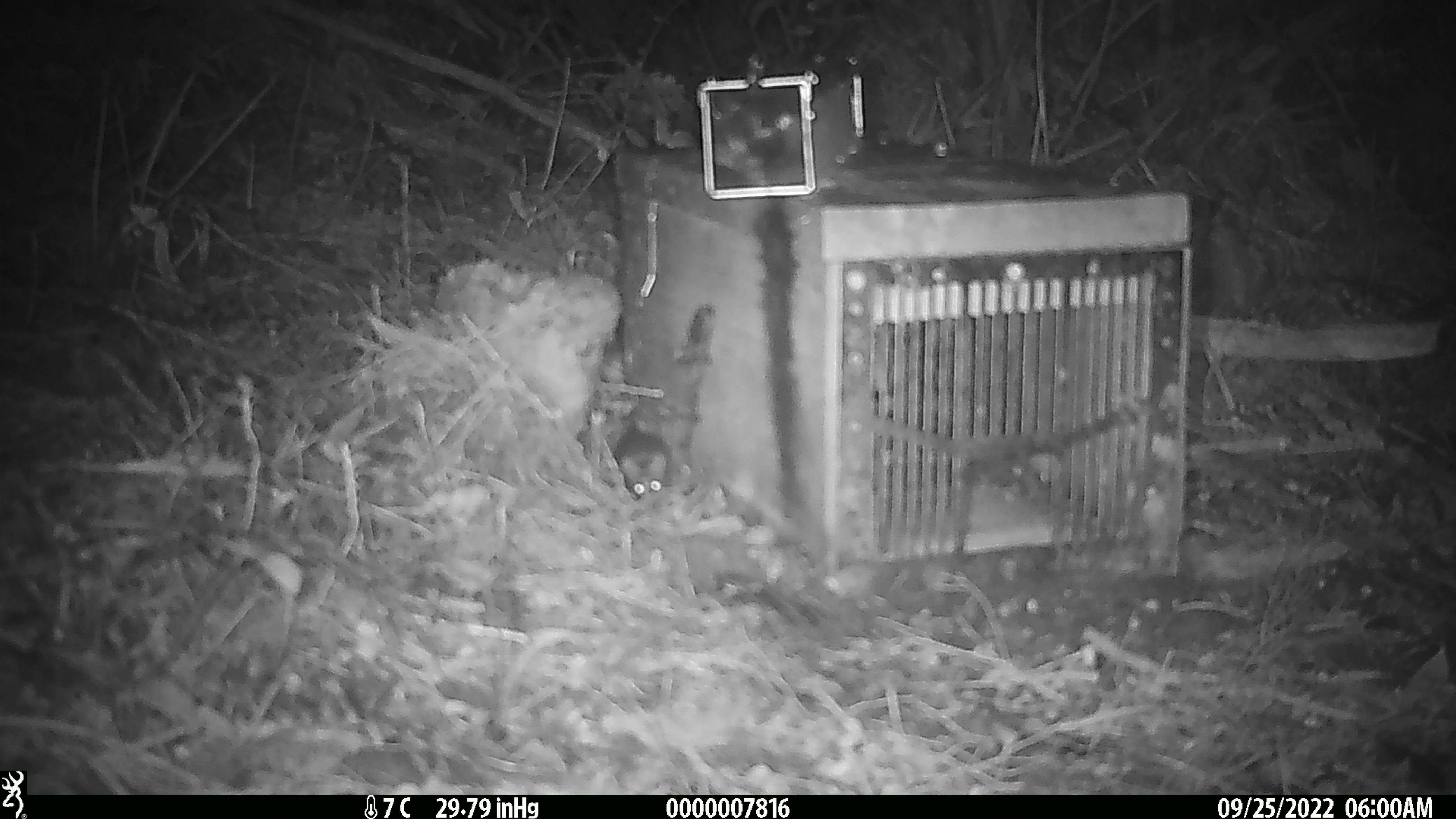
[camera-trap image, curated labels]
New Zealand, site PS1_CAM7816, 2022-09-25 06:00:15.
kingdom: Animalia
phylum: Chordata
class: Mammalia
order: Rodentia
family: Muridae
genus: Mus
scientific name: Mus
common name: mouse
Mouse (Mus).